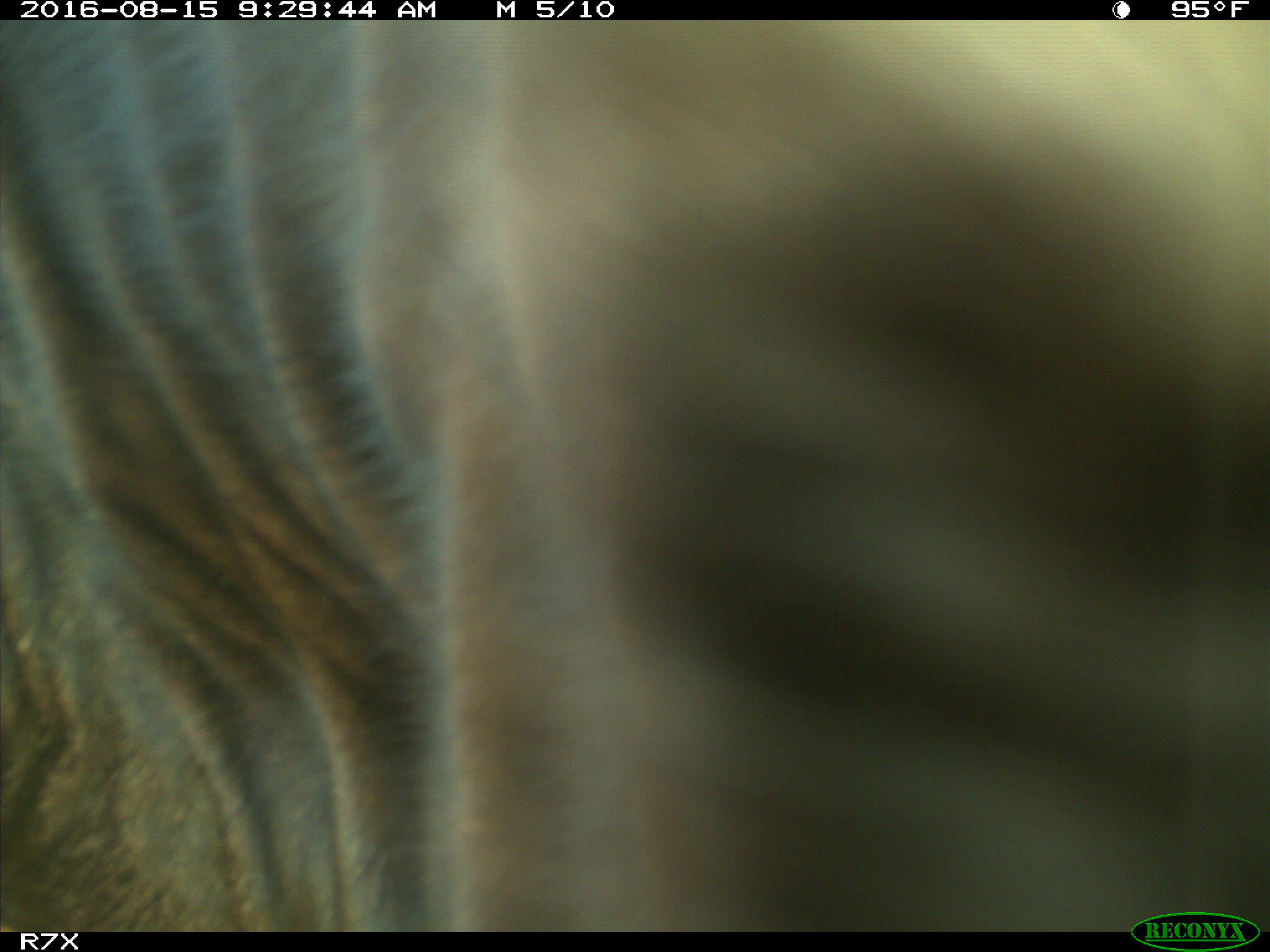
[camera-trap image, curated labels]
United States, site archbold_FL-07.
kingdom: Animalia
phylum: Chordata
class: Mammalia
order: Artiodactyla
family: Bovidae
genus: Bos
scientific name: Bos taurus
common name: domestic cow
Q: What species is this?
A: Bos taurus (domestic cow).